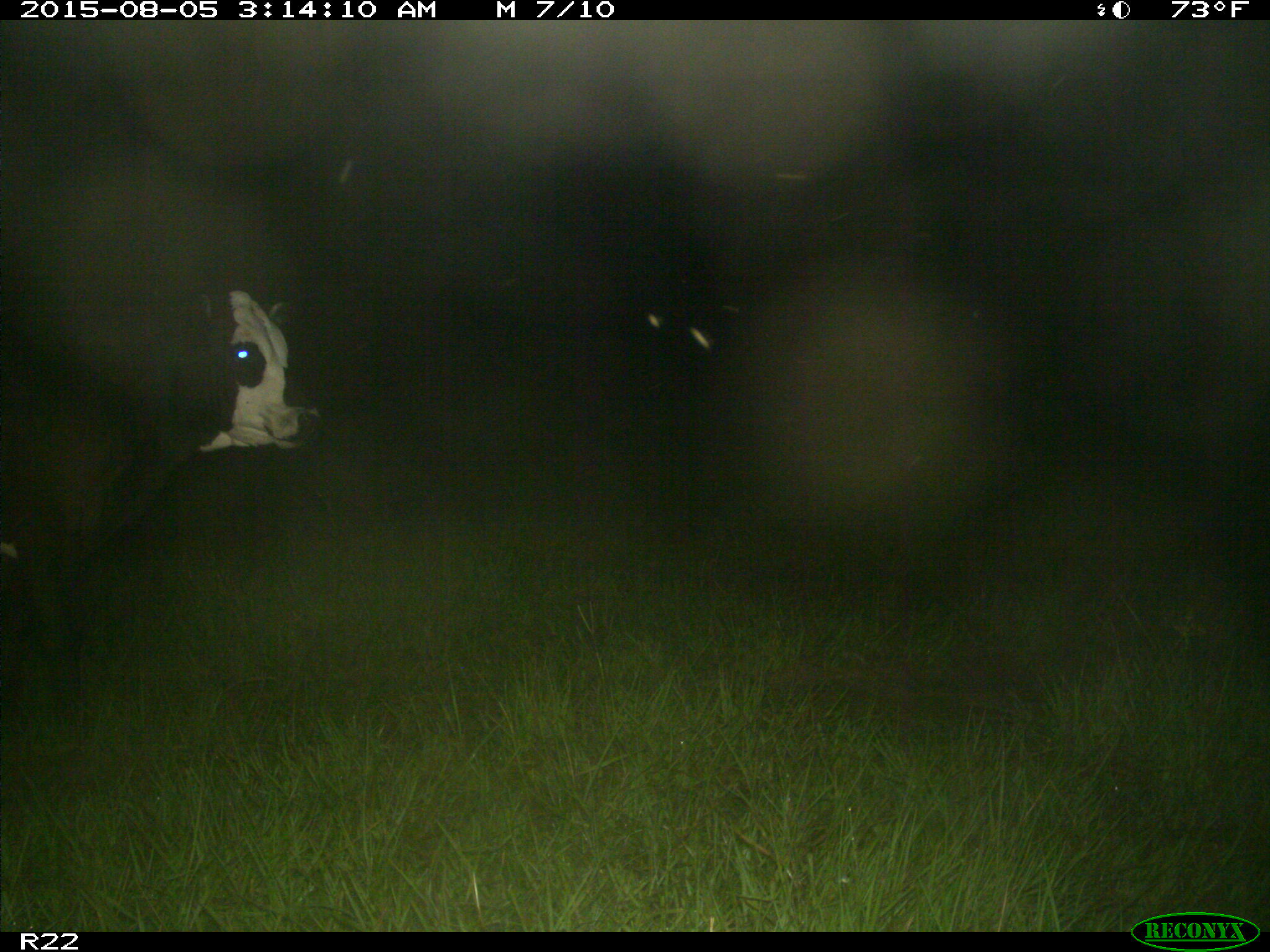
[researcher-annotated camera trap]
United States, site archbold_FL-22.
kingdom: Animalia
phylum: Chordata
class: Mammalia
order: Artiodactyla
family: Bovidae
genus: Bos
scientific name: Bos taurus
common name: domestic cow